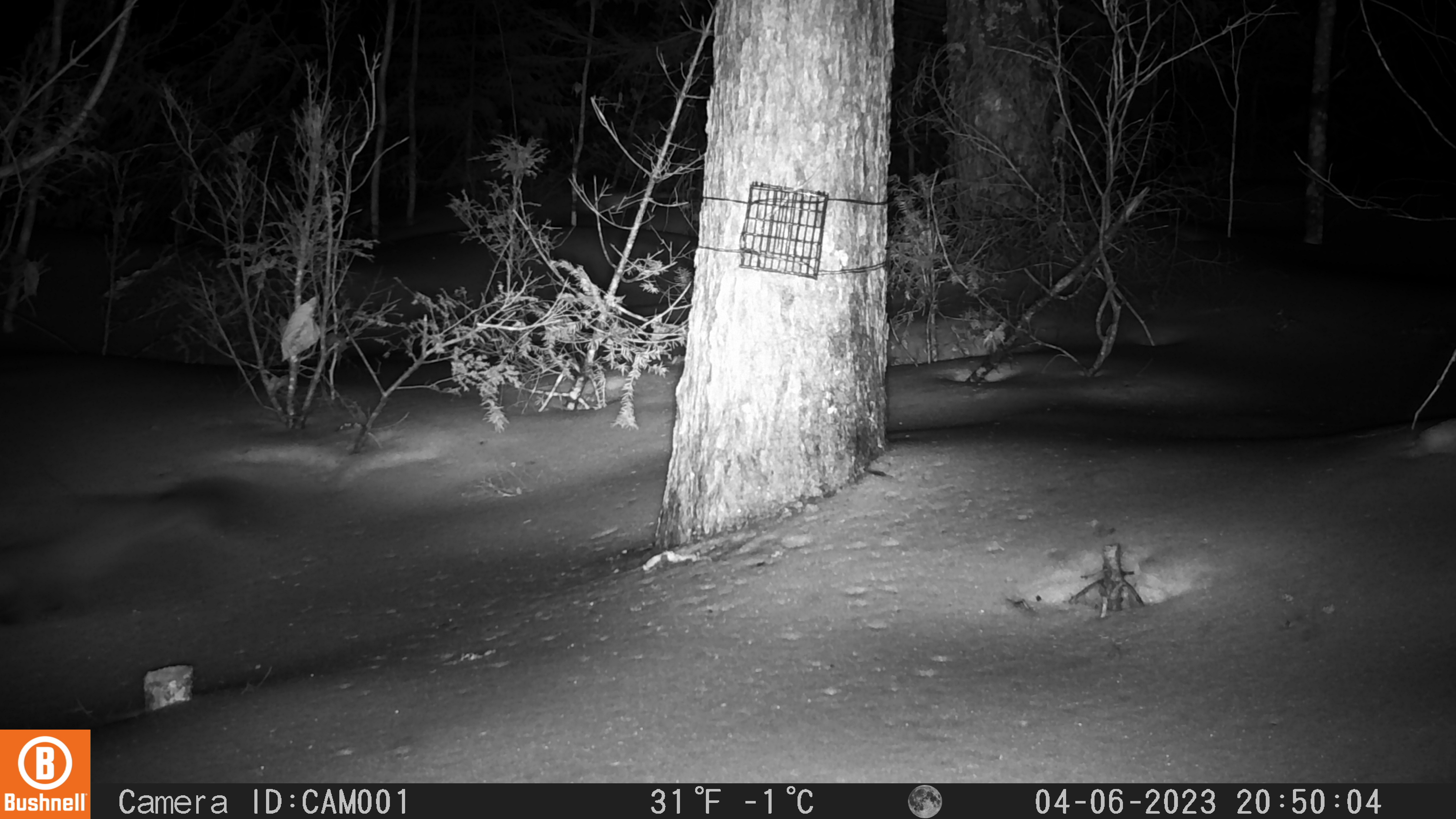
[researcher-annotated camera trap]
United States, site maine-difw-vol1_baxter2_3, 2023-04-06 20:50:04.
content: unidentified animal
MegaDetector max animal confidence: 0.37